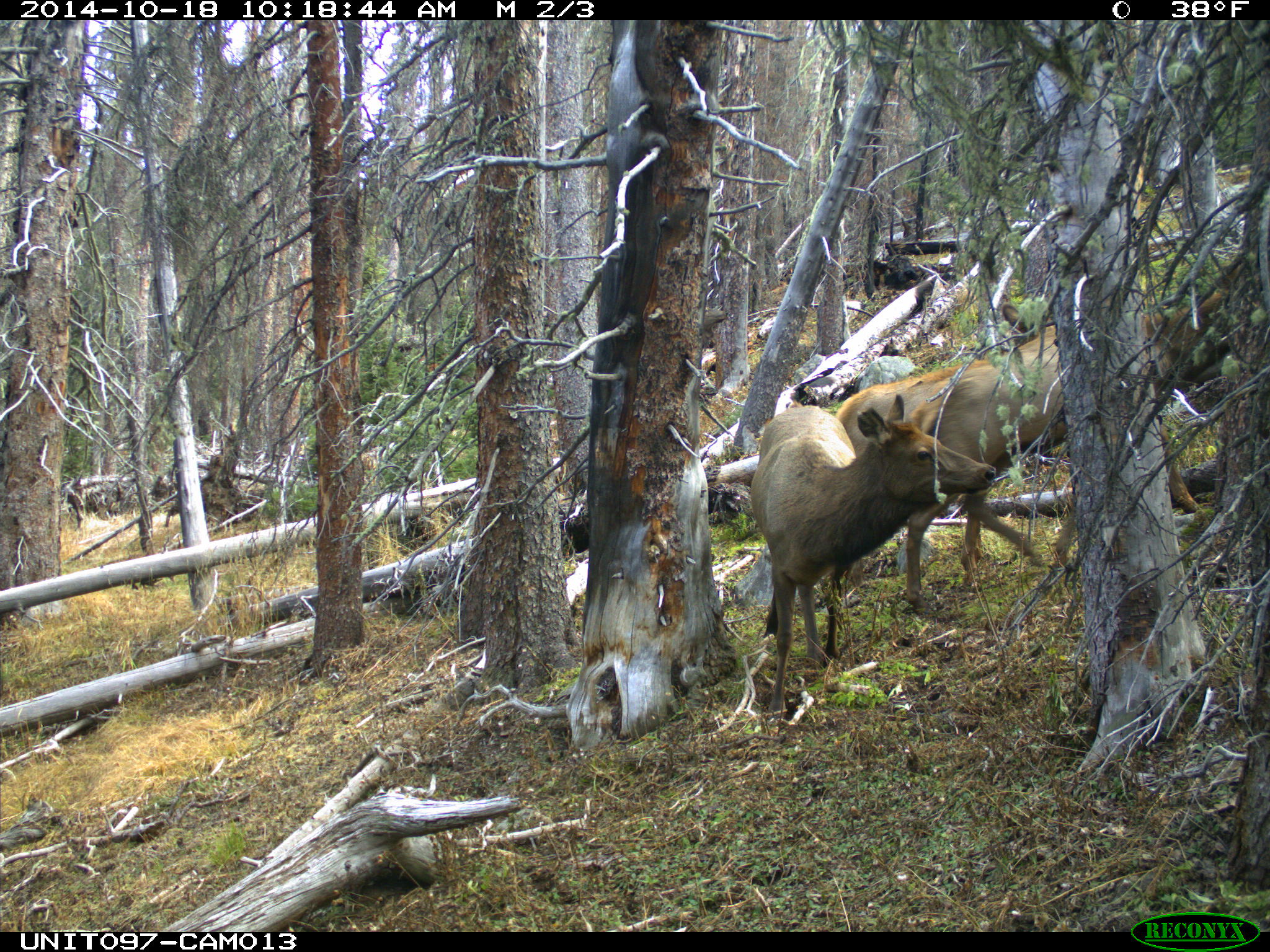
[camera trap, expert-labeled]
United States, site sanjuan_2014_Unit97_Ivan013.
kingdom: Animalia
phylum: Chordata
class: Mammalia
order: Artiodactyla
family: Cervidae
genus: Cervus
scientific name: Cervus elaphus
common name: red deer